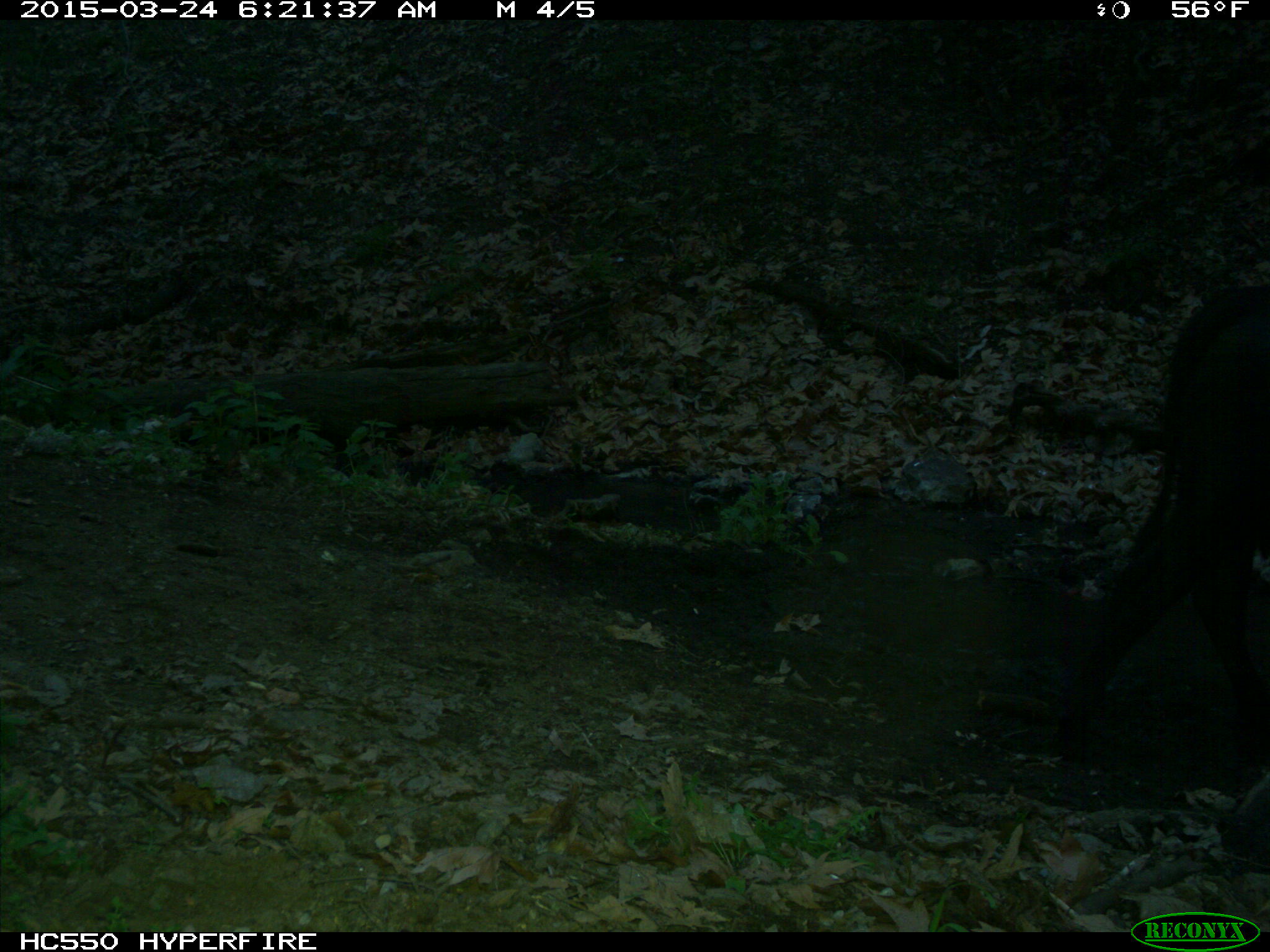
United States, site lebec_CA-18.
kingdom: Animalia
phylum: Chordata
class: Mammalia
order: Artiodactyla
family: Bovidae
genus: Bos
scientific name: Bos taurus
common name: domestic cow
Bos taurus (domestic cow).